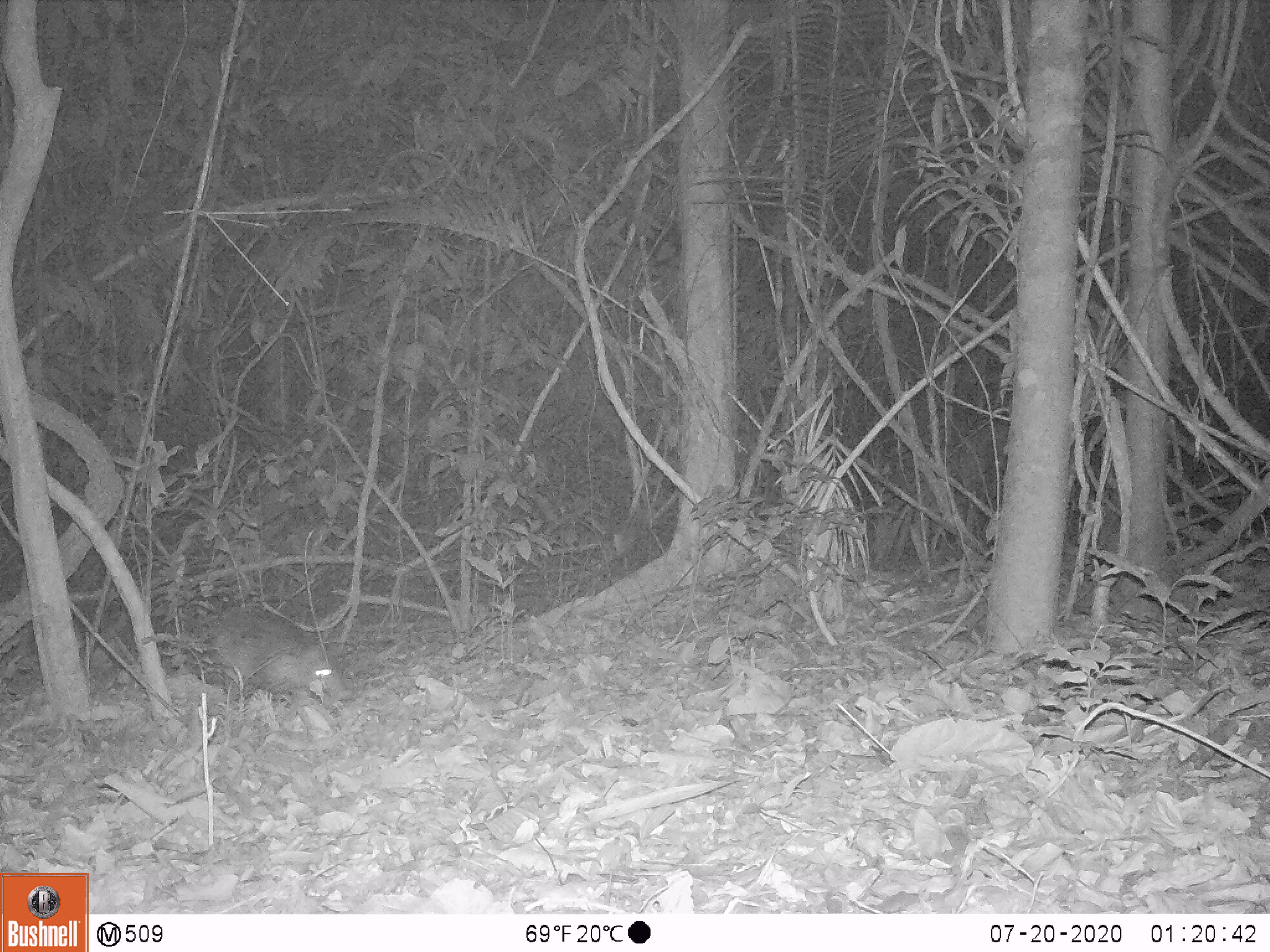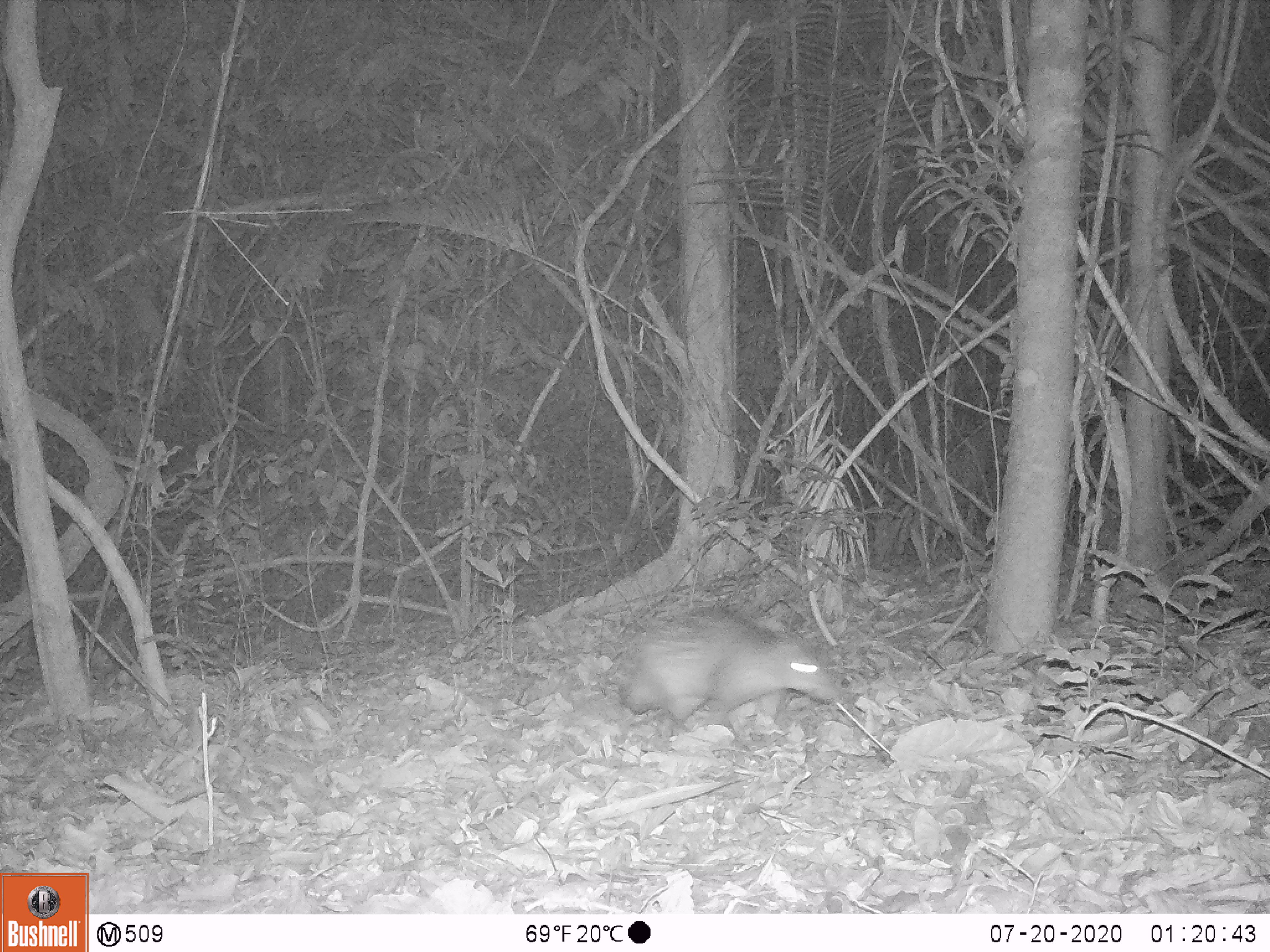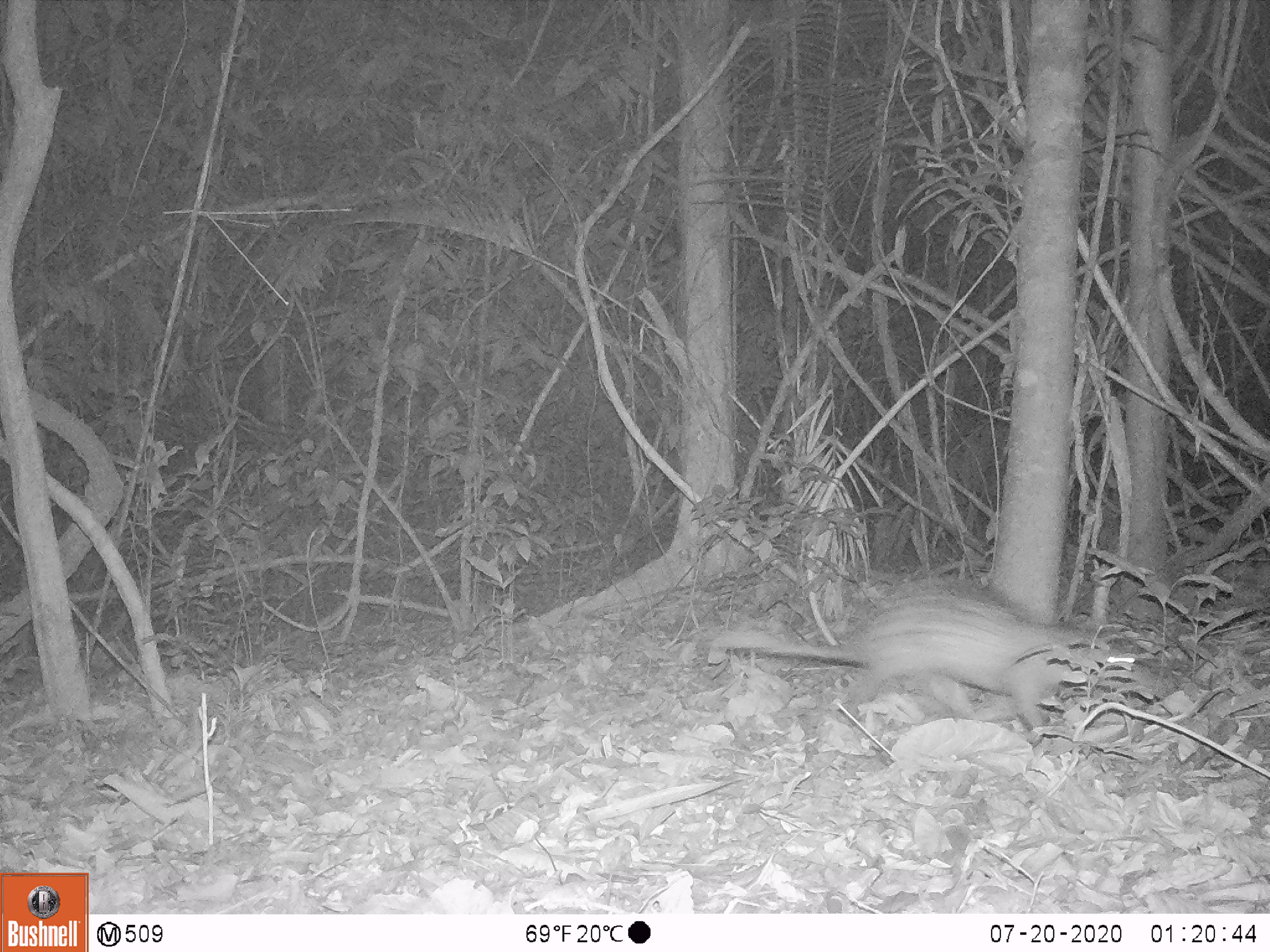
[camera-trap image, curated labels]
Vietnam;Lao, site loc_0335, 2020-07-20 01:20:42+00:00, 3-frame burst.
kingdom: Animalia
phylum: Chordata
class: Mammalia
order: Rodentia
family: Hystricidae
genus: Atherurus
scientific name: Atherurus macrourus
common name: asiatic brush-tailed porcupine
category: asiatic brush tailed porcupine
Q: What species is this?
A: Asiatic brush tailed porcupine (asiatic brush-tailed porcupine) (Atherurus macrourus).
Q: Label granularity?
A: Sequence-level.